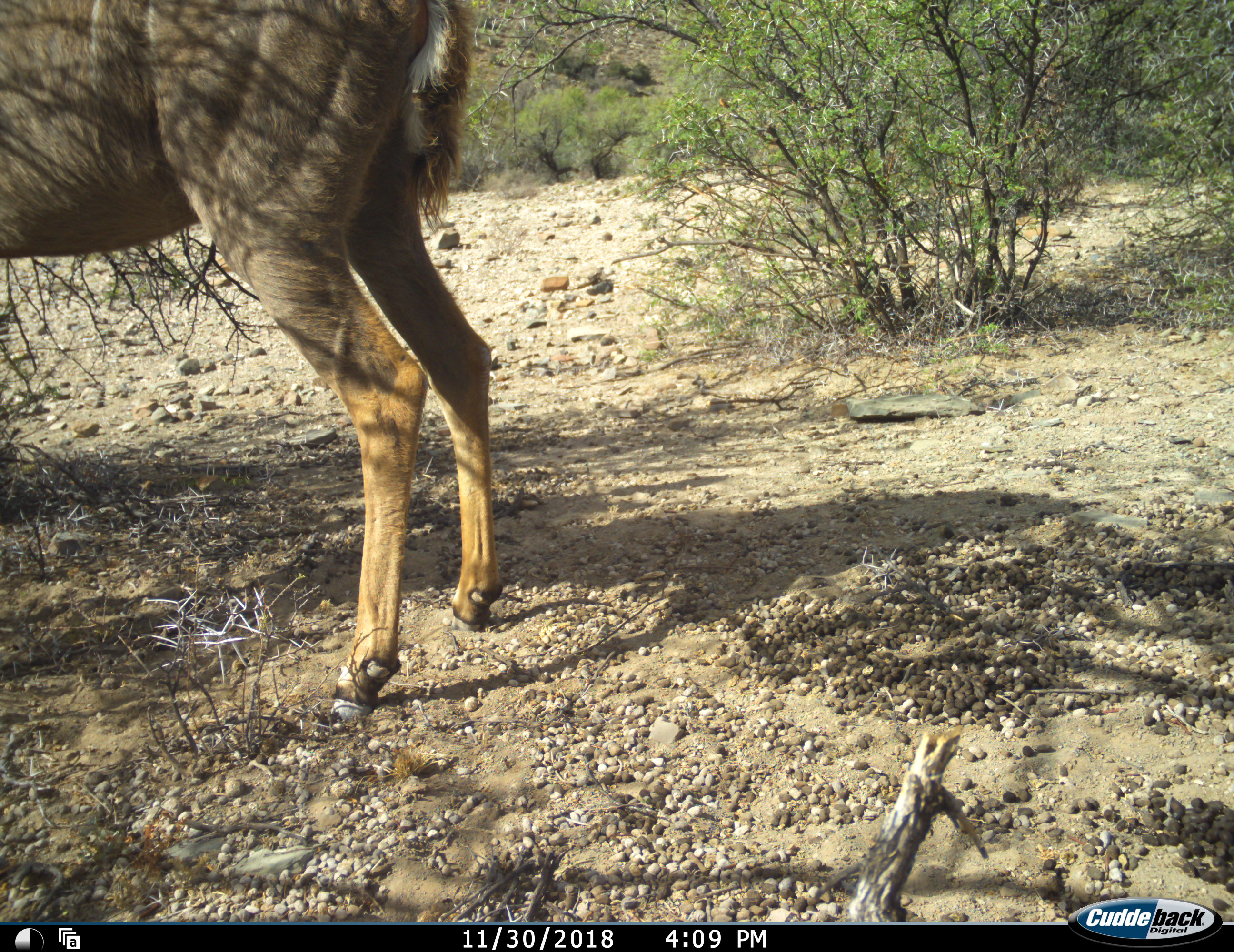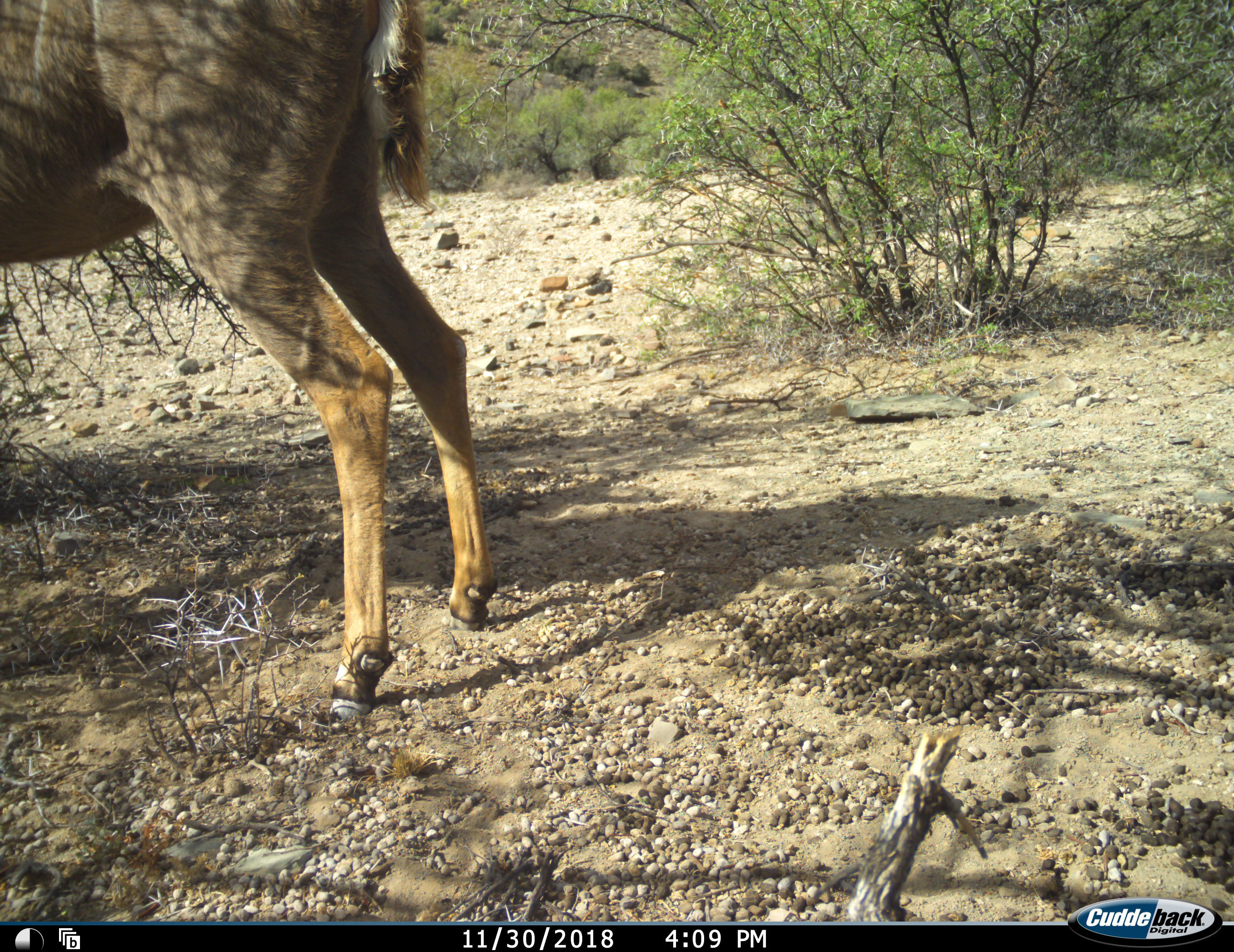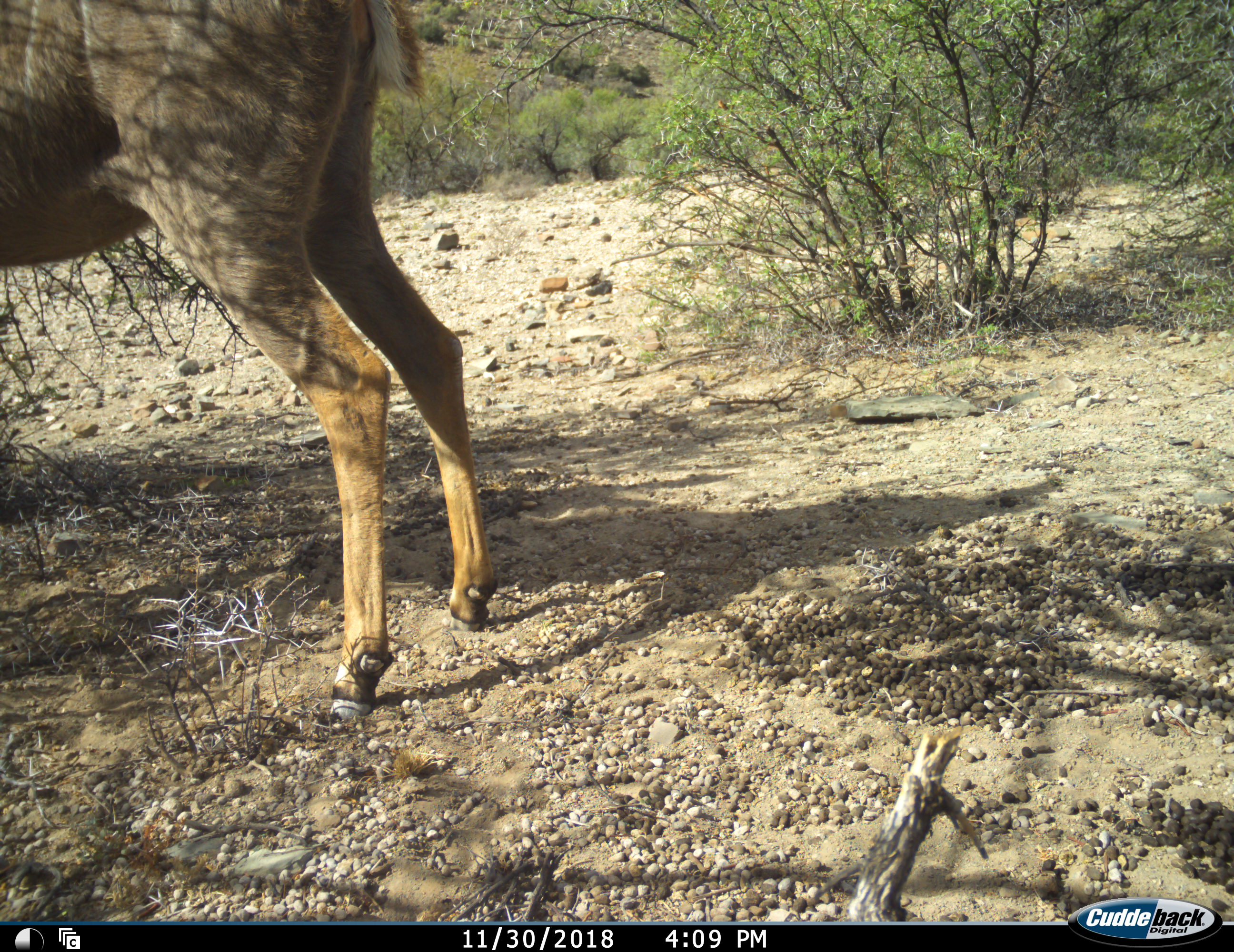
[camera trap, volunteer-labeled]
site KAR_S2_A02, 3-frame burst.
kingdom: Animalia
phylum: Chordata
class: Mammalia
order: Artiodactyla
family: Bovidae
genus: Tragelaphus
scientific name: Tragelaphus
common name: kudu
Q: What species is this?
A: Kudu (Tragelaphus).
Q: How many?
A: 1.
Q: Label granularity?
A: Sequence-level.